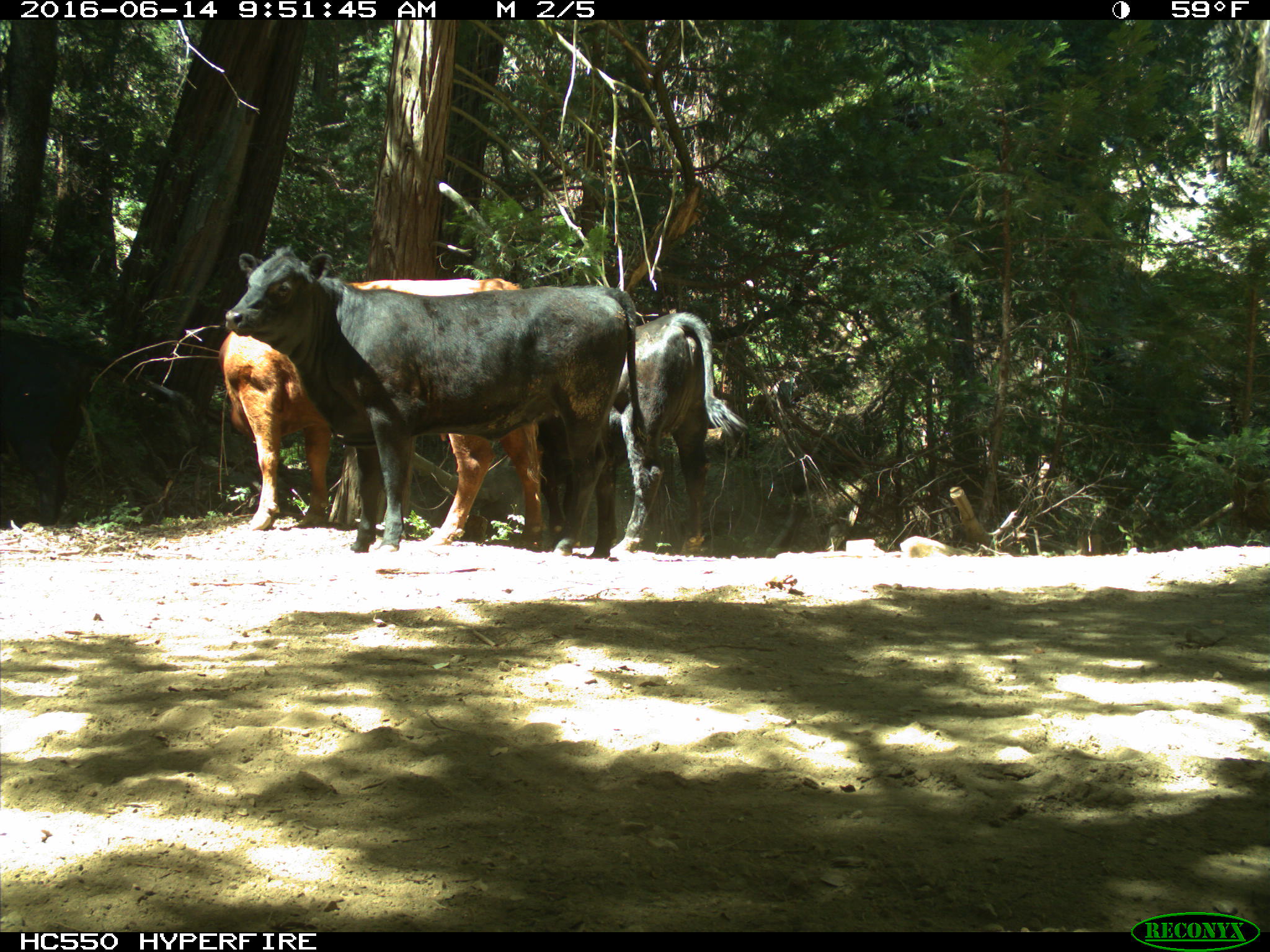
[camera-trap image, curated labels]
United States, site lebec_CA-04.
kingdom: Animalia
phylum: Chordata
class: Mammalia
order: Artiodactyla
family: Bovidae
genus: Bos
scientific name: Bos taurus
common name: domestic cow